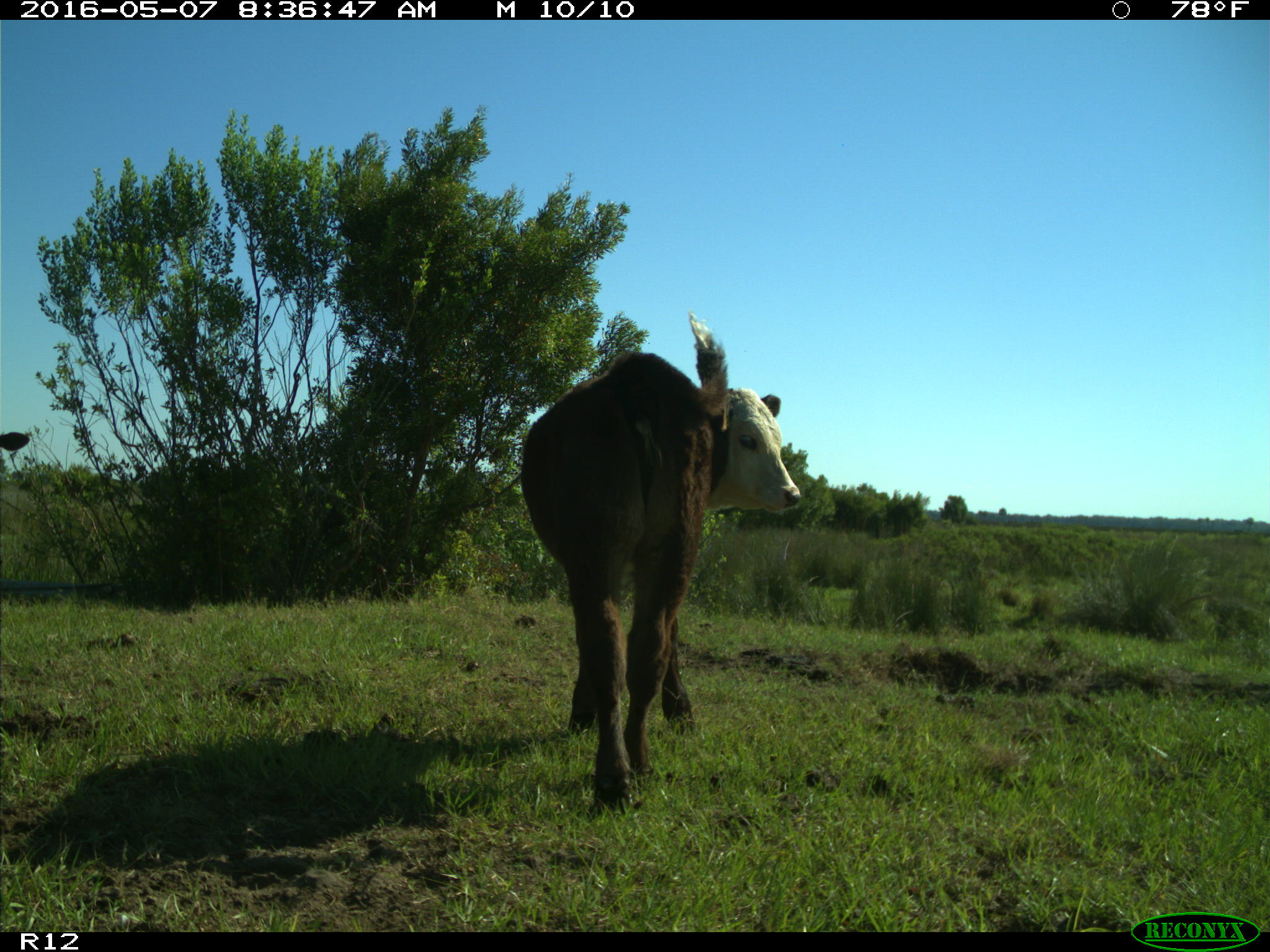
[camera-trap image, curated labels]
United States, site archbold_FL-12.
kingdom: Animalia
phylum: Chordata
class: Mammalia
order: Artiodactyla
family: Bovidae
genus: Bos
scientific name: Bos taurus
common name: domestic cow